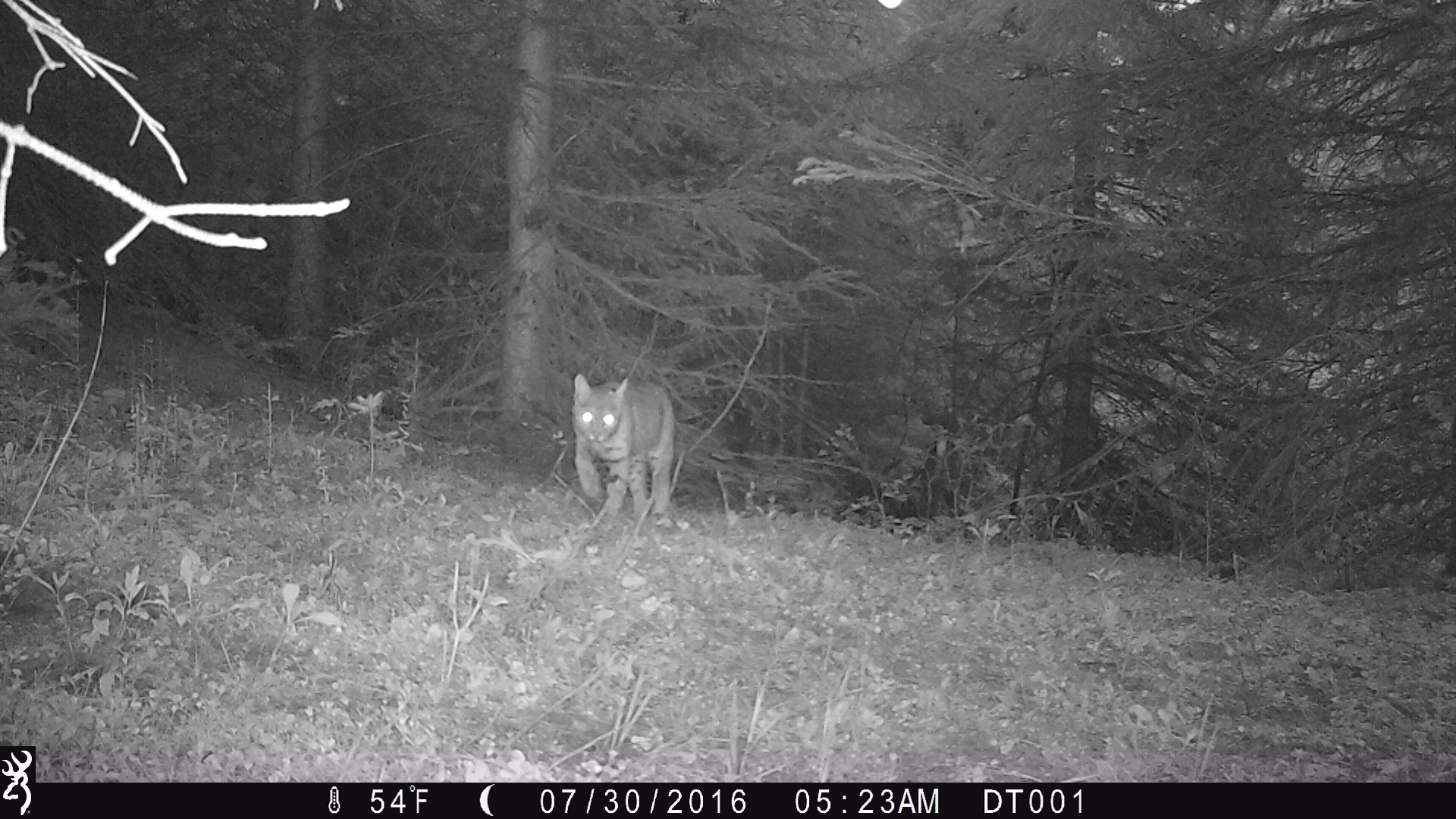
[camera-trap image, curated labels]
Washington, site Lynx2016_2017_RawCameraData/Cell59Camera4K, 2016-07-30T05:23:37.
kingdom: Animalia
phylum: Chordata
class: Mammalia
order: Carnivora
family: Felidae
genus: Lynx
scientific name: Lynx rufus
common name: bobcat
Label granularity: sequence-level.